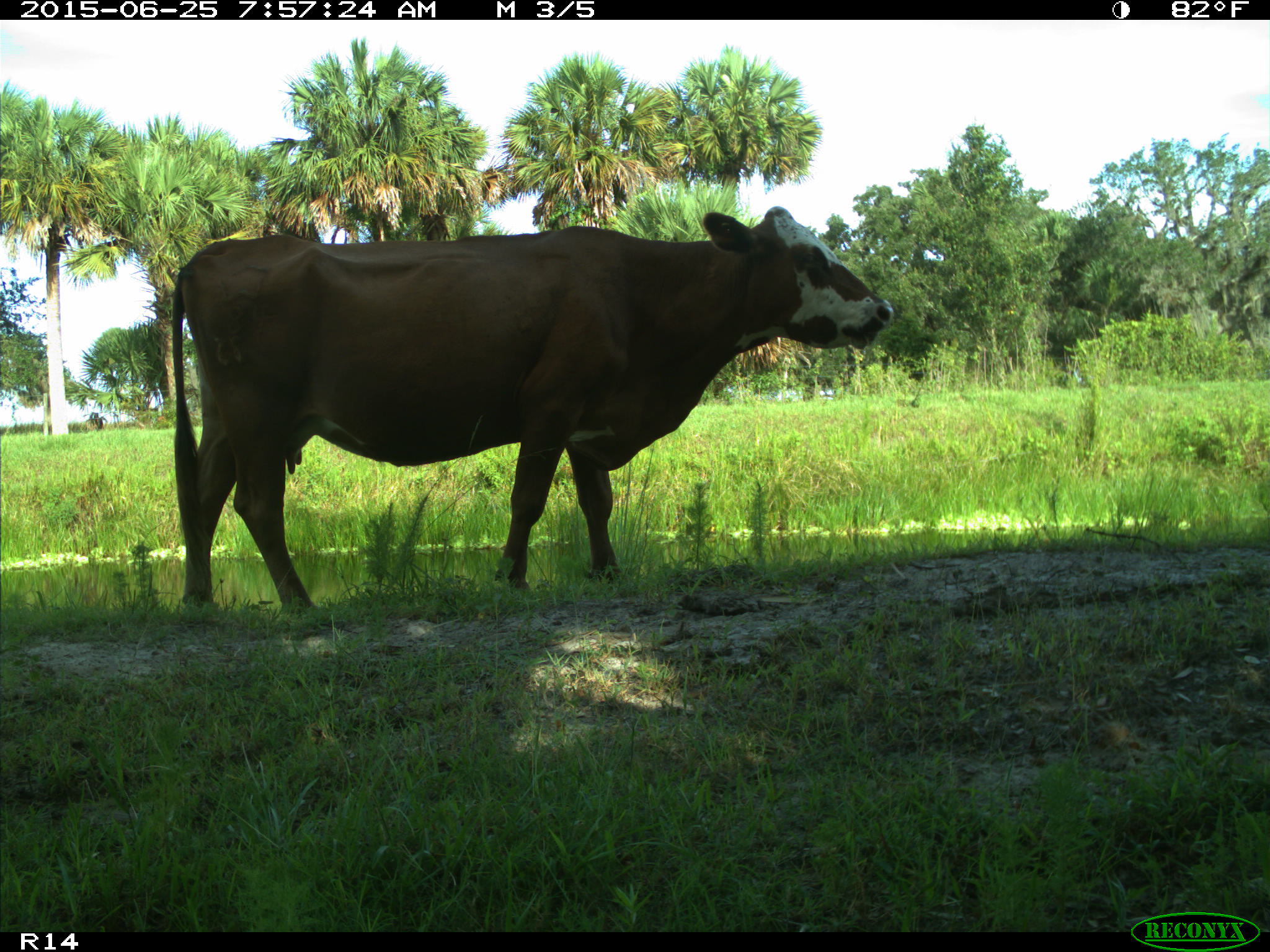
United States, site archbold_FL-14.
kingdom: Animalia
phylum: Chordata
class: Mammalia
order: Artiodactyla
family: Bovidae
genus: Bos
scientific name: Bos taurus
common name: domestic cow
Bos taurus (domestic cow).